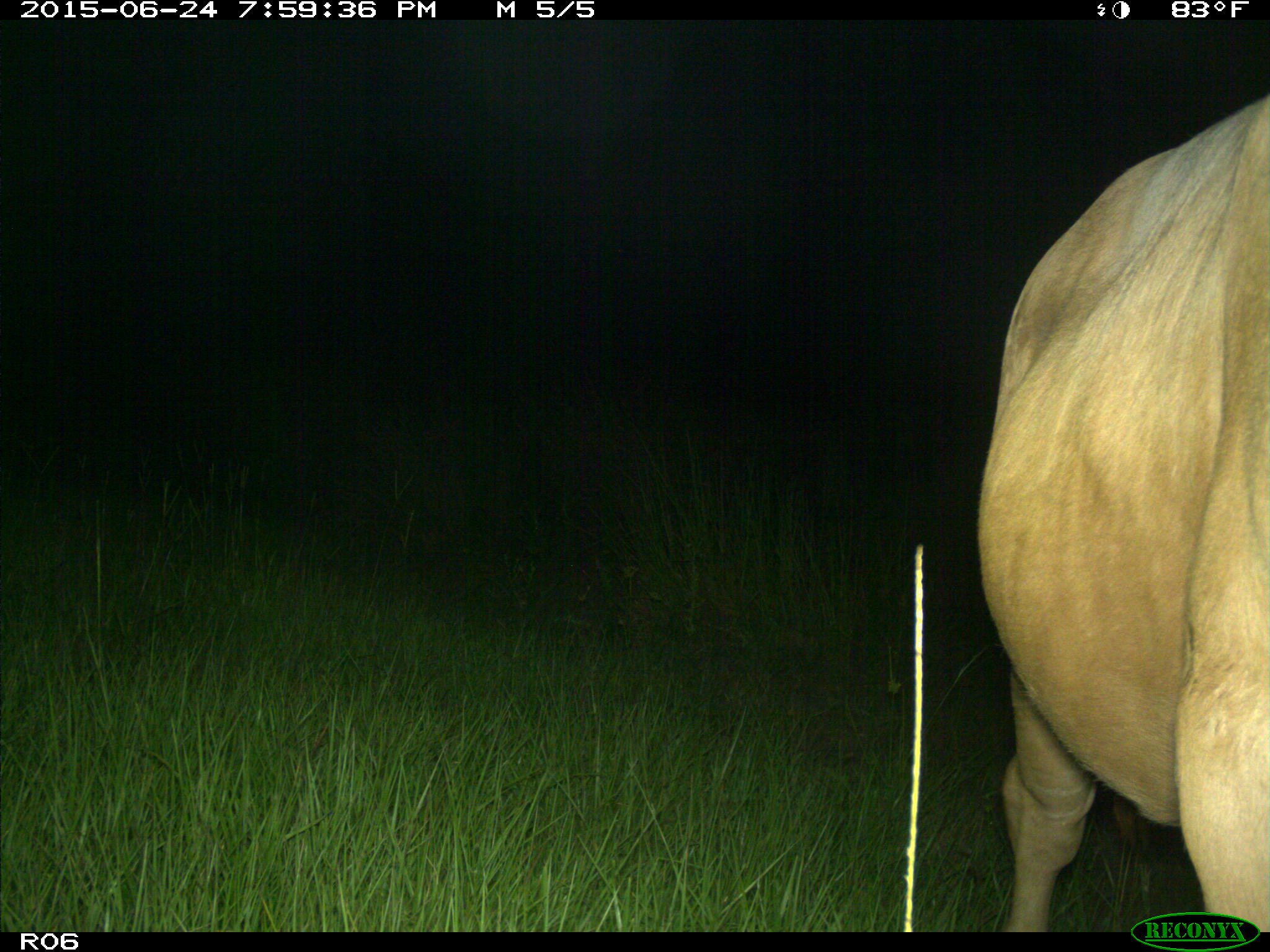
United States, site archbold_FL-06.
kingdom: Animalia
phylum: Chordata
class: Mammalia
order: Artiodactyla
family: Bovidae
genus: Bos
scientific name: Bos taurus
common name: domestic cow